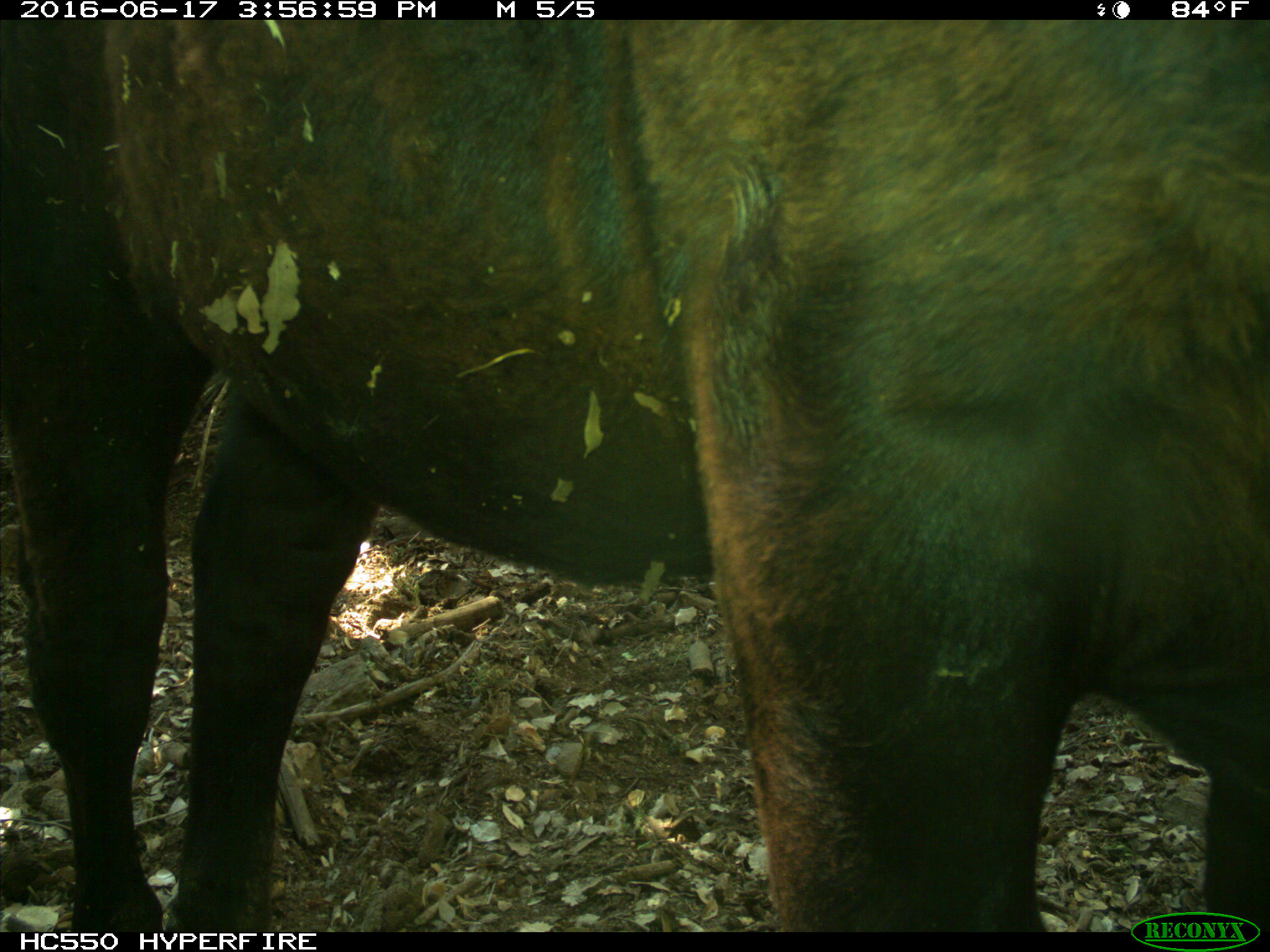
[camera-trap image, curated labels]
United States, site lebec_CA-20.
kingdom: Animalia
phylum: Chordata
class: Mammalia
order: Artiodactyla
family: Bovidae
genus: Bos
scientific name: Bos taurus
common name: domestic cow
Bos taurus (domestic cow).